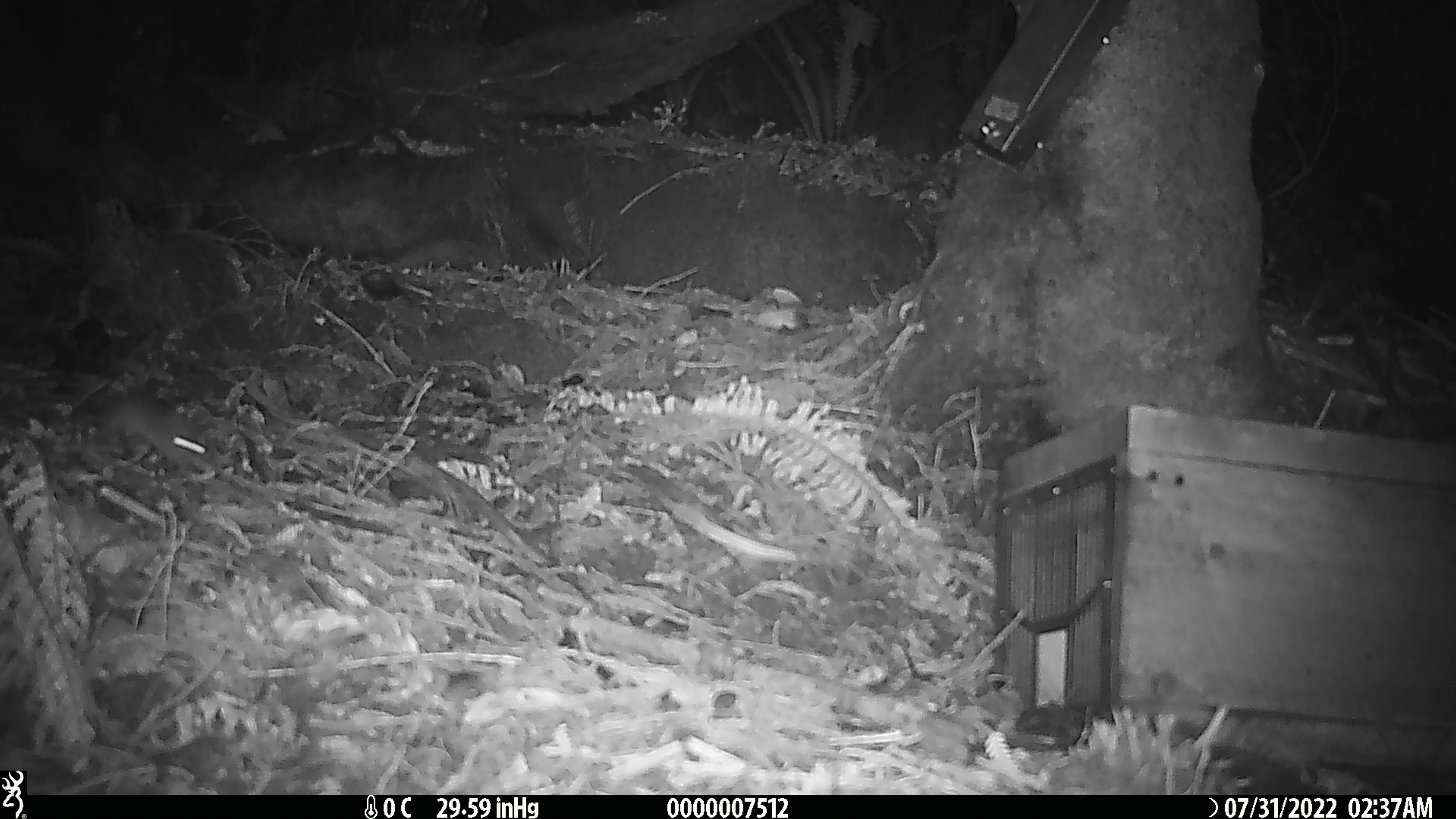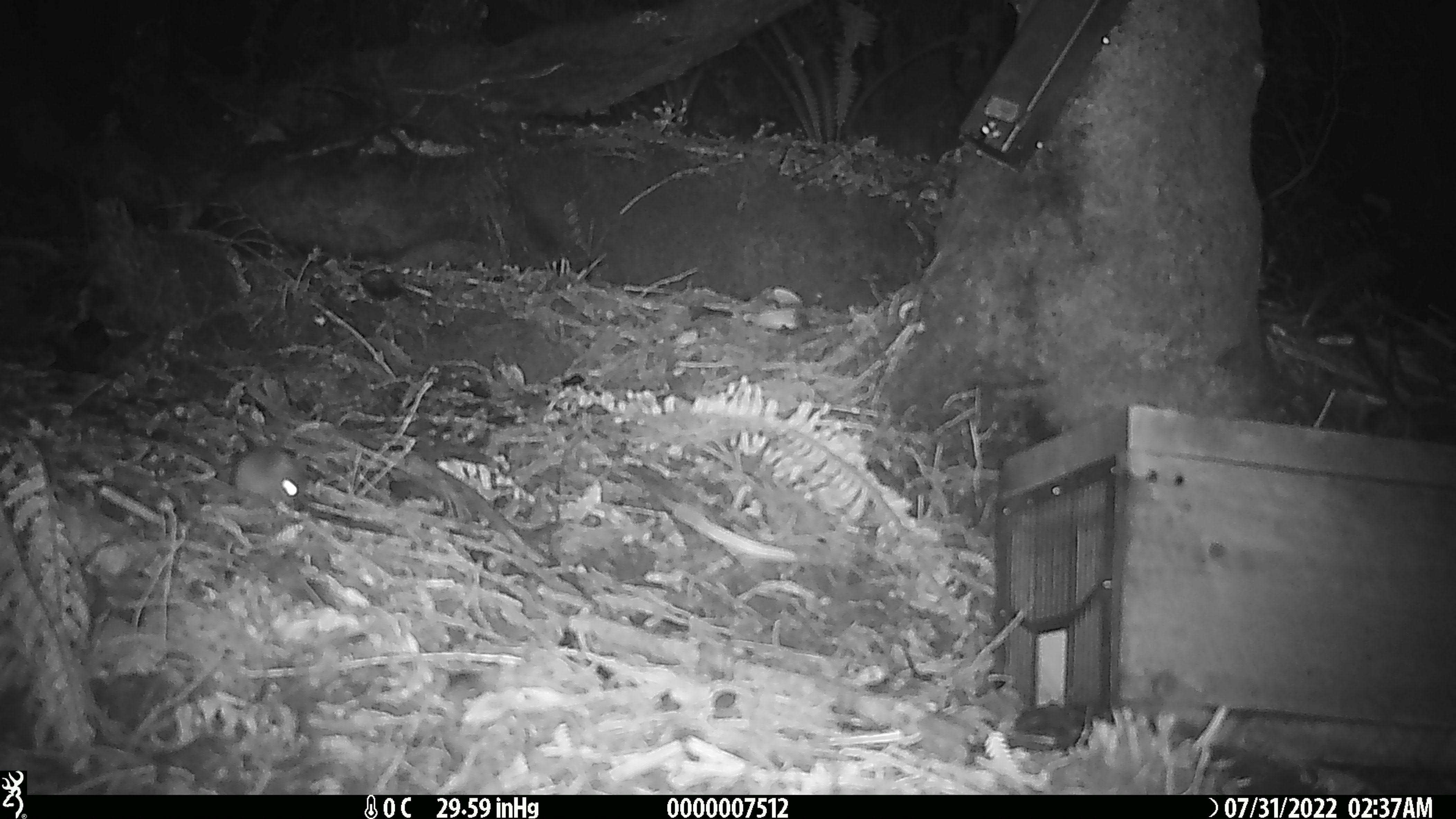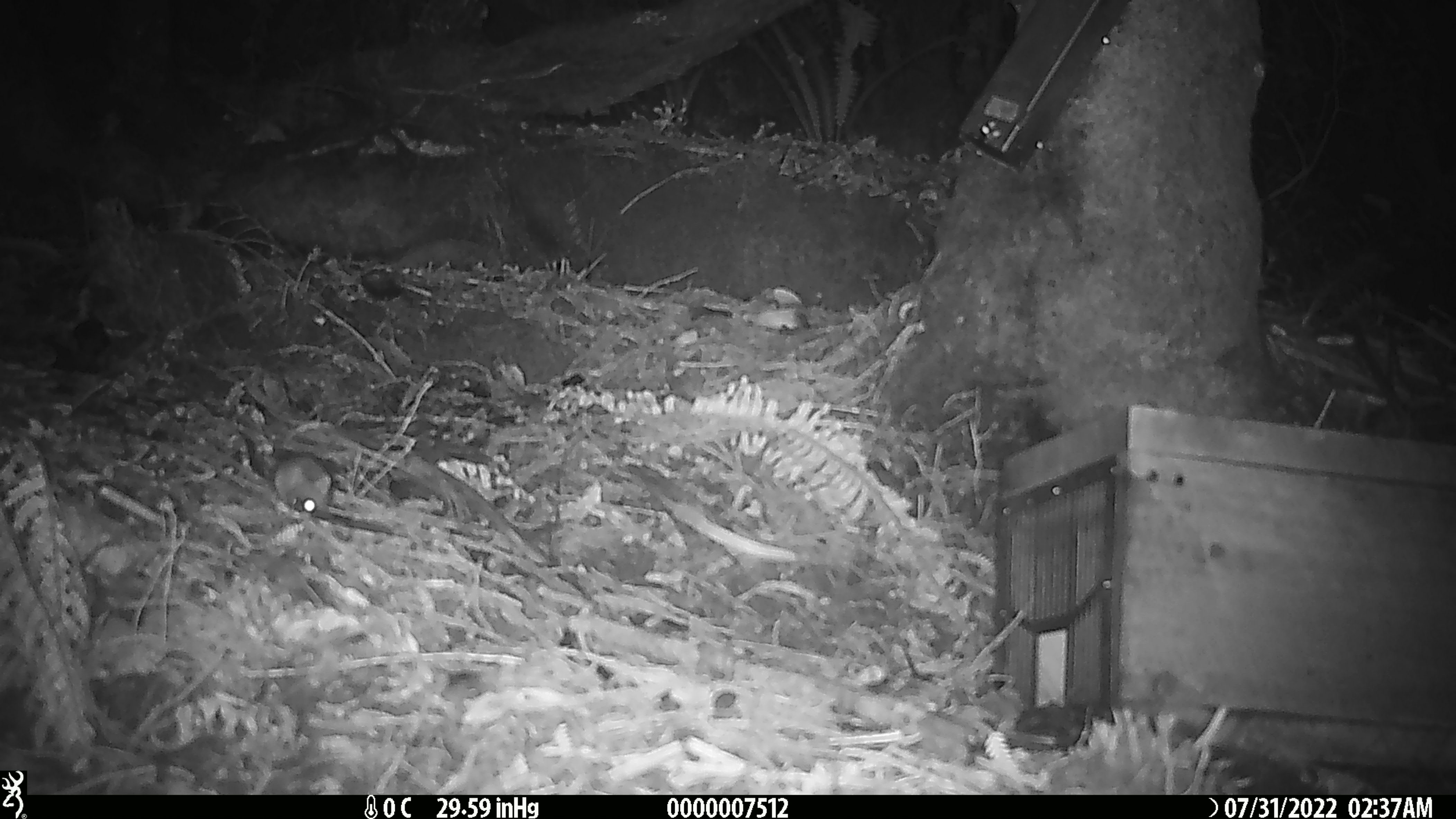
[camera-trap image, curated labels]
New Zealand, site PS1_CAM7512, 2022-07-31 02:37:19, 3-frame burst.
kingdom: Animalia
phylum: Chordata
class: Mammalia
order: Rodentia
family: Muridae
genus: Mus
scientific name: Mus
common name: mouse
Mouse (Mus).